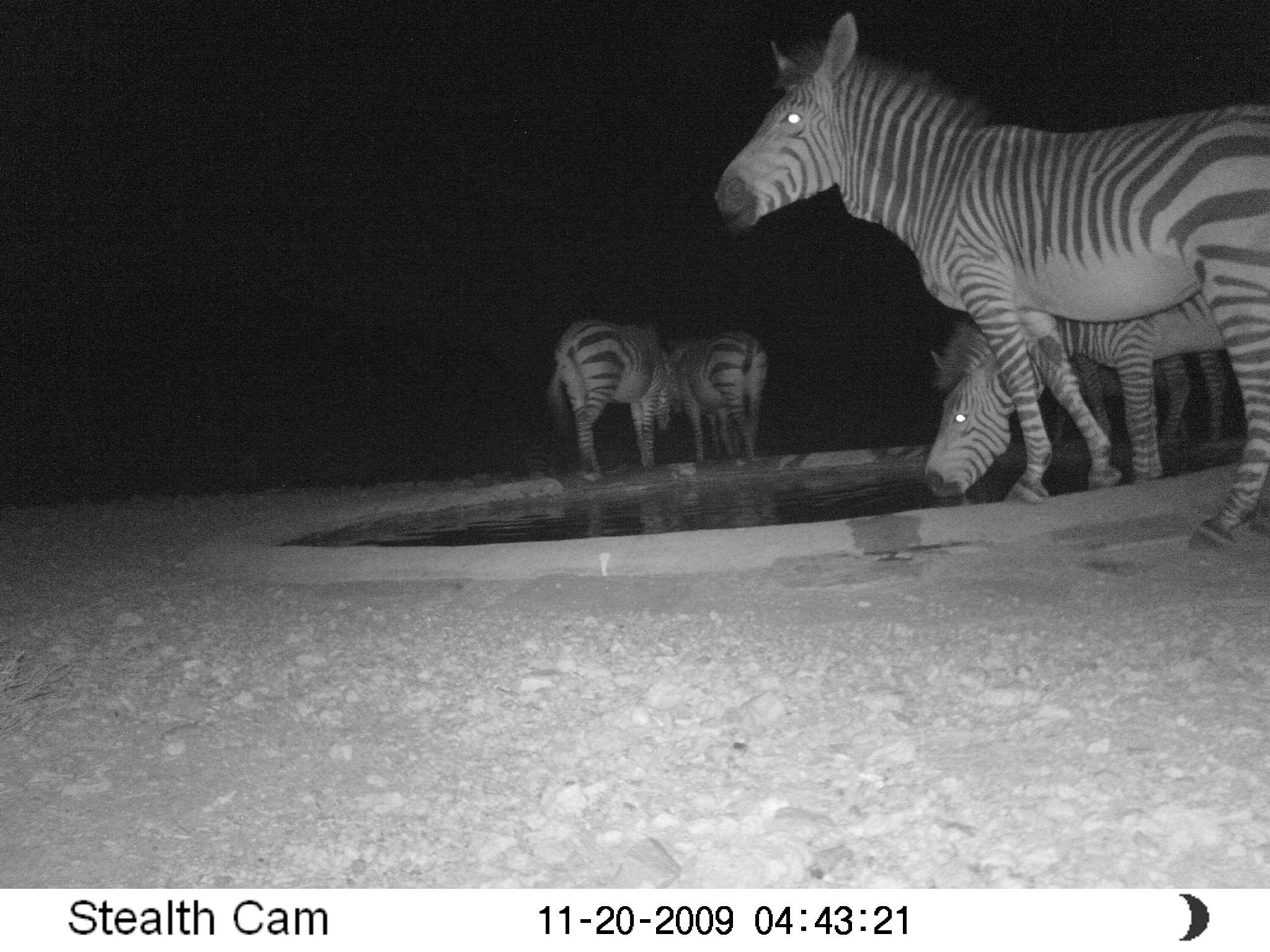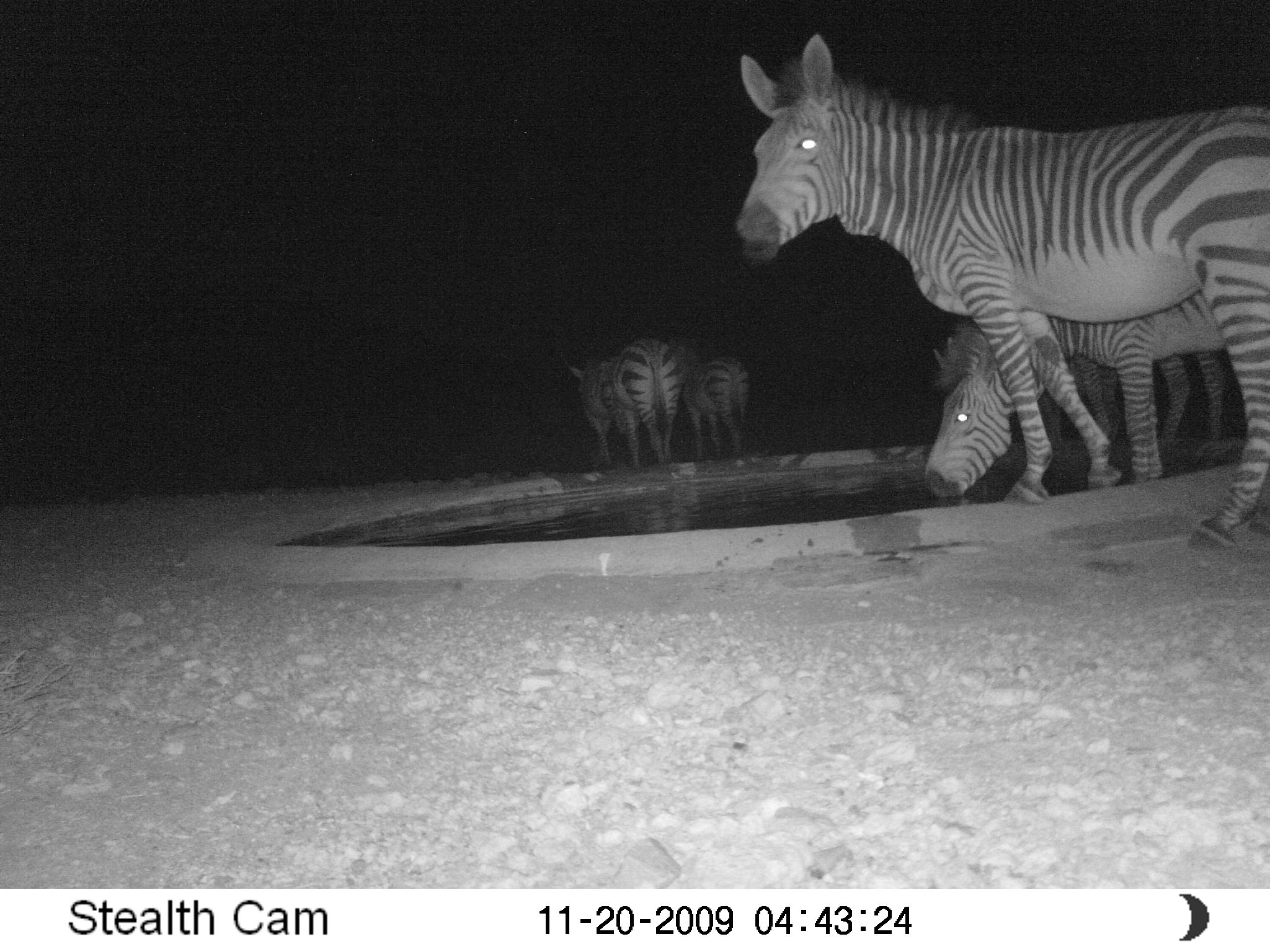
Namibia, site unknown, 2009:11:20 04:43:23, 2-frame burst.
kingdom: Animalia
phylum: Chordata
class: Mammalia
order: Perissodactyla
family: Equidae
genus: Equus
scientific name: Equus zebra hartmannae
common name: hartmann's mountain zebra